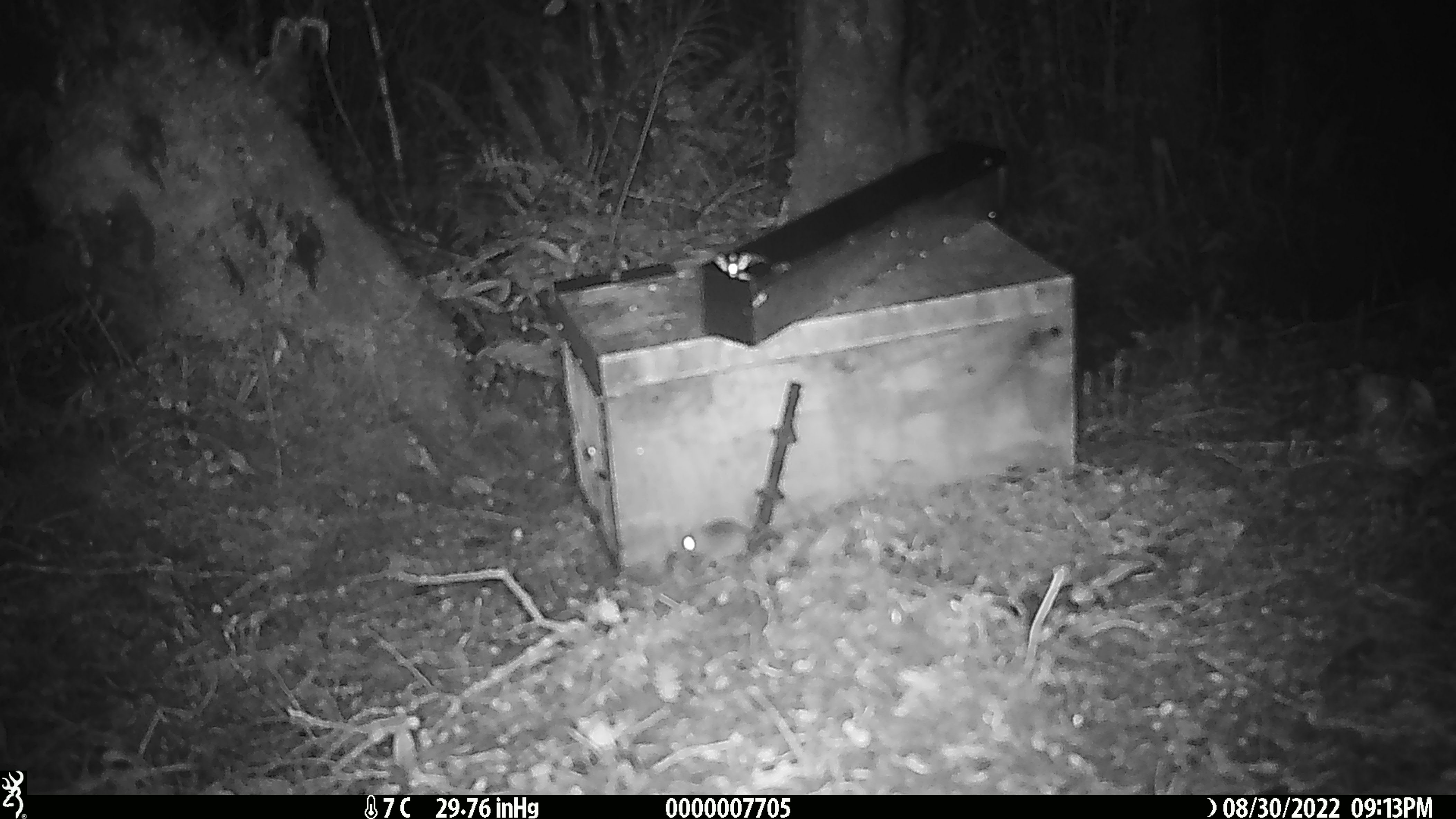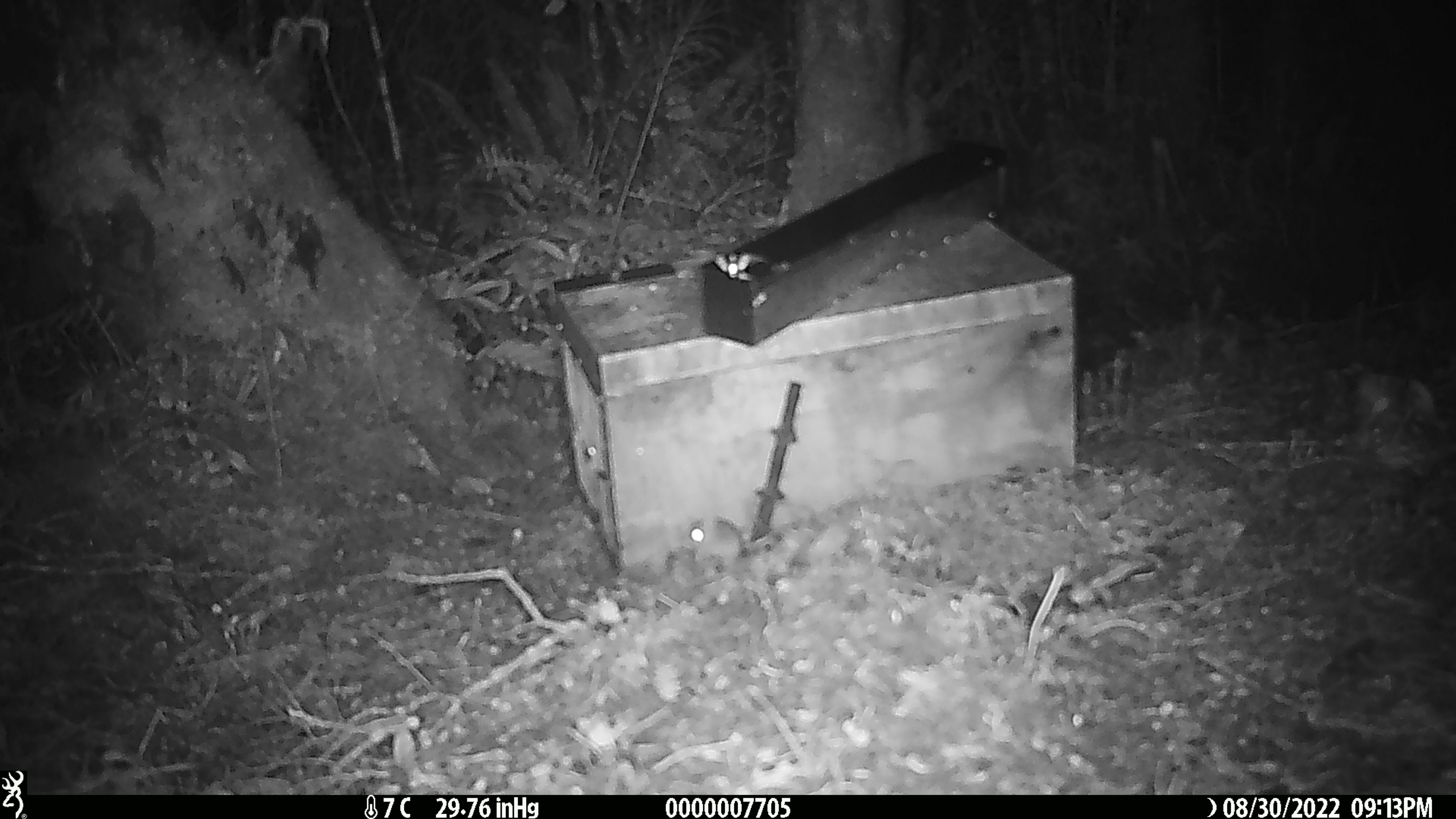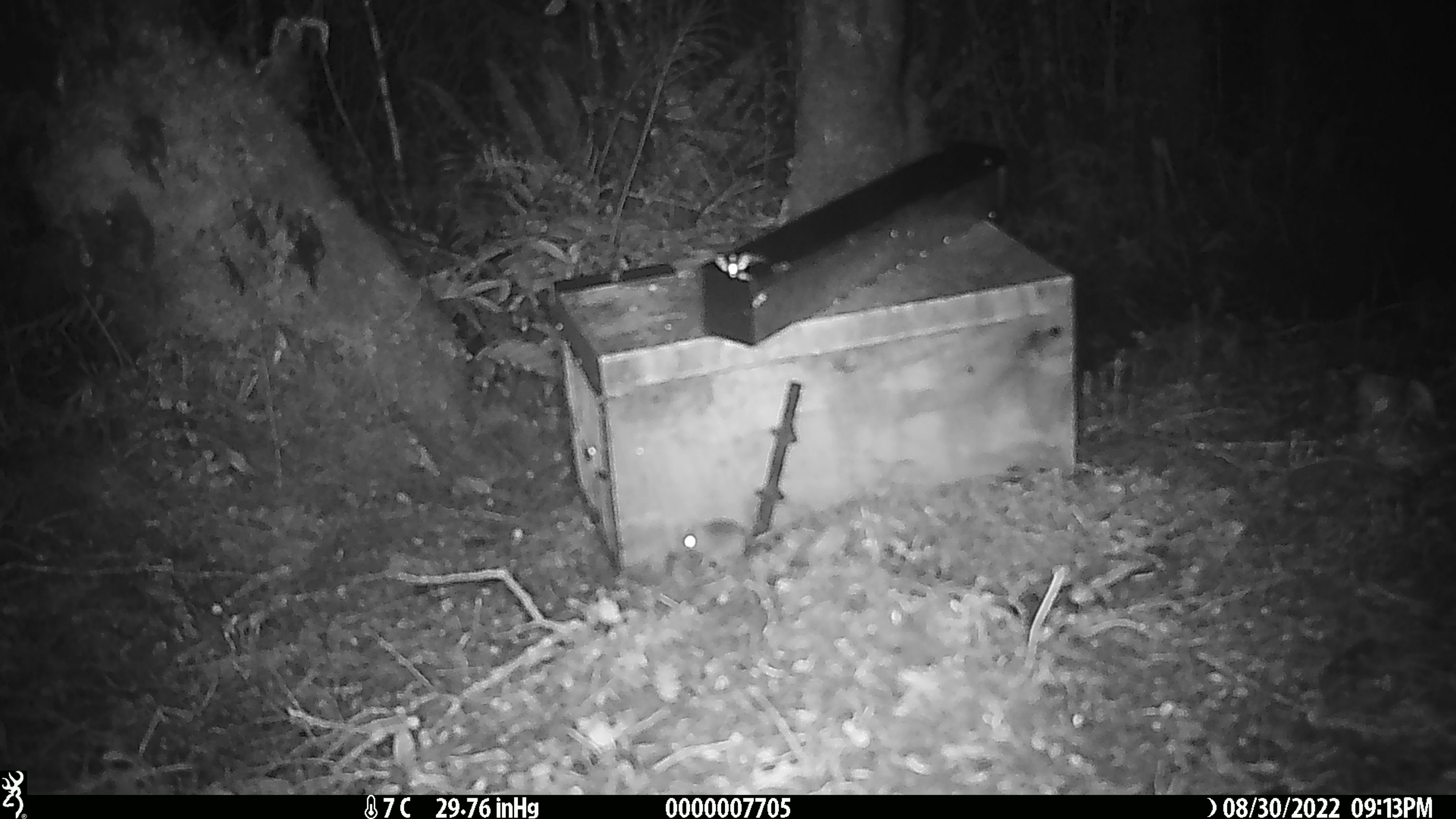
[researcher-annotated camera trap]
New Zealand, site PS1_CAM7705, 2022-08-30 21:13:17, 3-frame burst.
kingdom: Animalia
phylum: Chordata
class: Mammalia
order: Rodentia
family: Muridae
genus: Mus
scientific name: Mus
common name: mouse